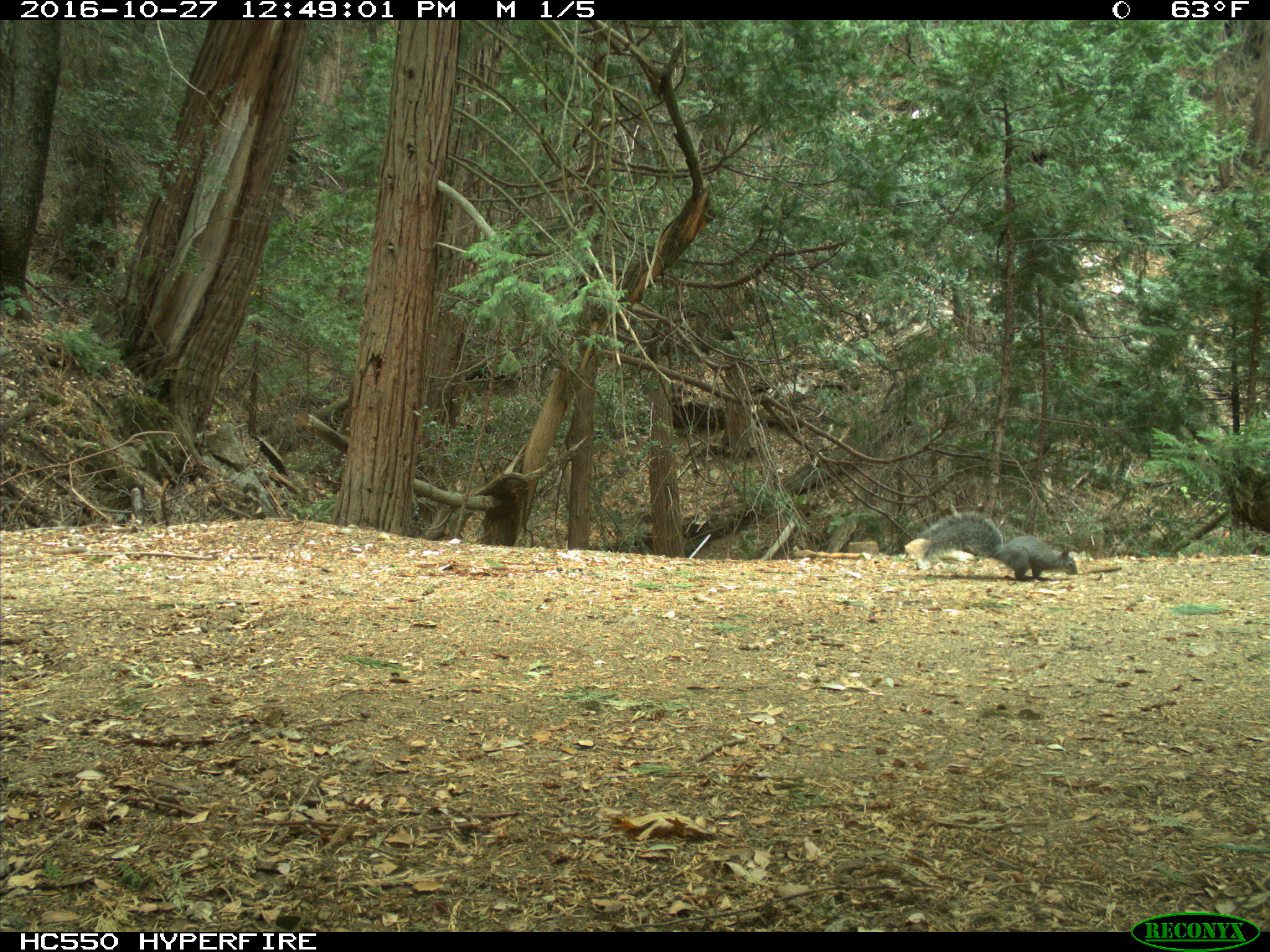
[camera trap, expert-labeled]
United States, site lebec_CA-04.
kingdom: Animalia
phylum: Chordata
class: Mammalia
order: Rodentia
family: Sciuridae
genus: Sciurus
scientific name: Sciurus carolinensis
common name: eastern gray squirrel